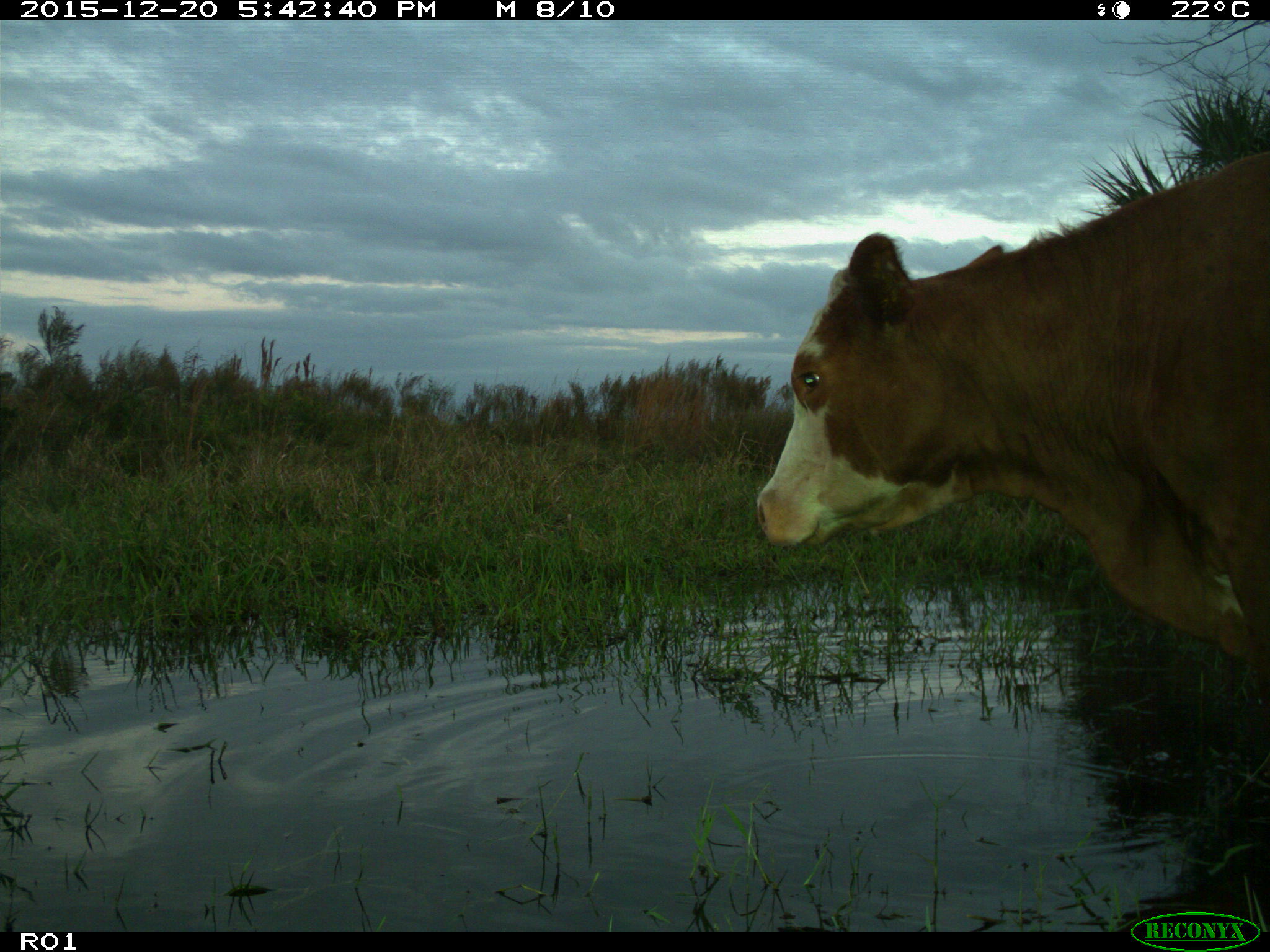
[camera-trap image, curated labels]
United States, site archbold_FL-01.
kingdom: Animalia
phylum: Chordata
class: Mammalia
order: Artiodactyla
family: Bovidae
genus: Bos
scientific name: Bos taurus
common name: domestic cow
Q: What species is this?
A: Bos taurus (domestic cow).